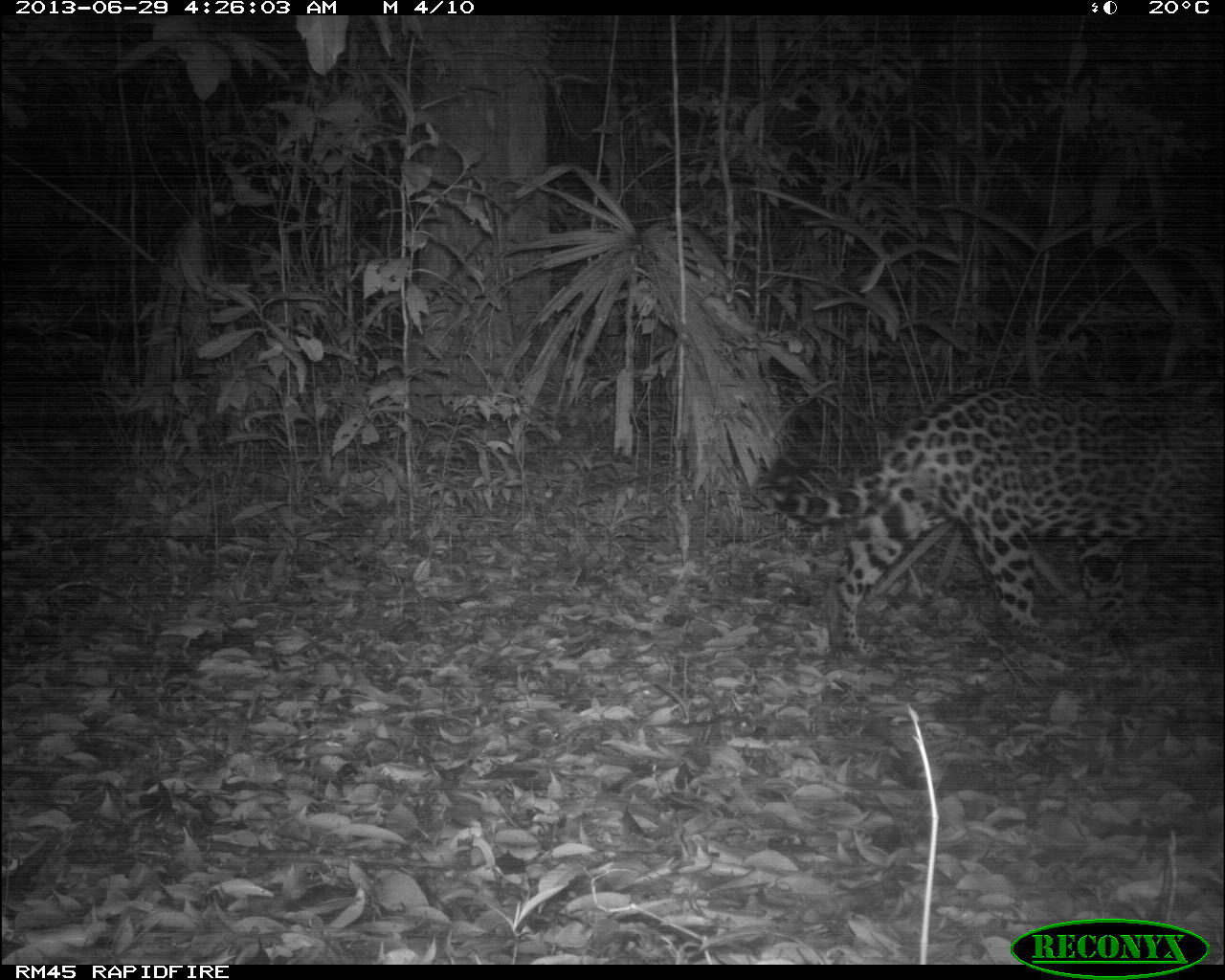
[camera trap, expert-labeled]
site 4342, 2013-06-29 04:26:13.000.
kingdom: Animalia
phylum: Chordata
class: Mammalia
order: Carnivora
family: Felidae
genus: Panthera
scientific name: Panthera onca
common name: jaguar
Panthera onca (jaguar), count 1, sex male.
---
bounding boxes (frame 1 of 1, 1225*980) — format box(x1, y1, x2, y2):
panthera onca: box(764, 382, 1220, 655)